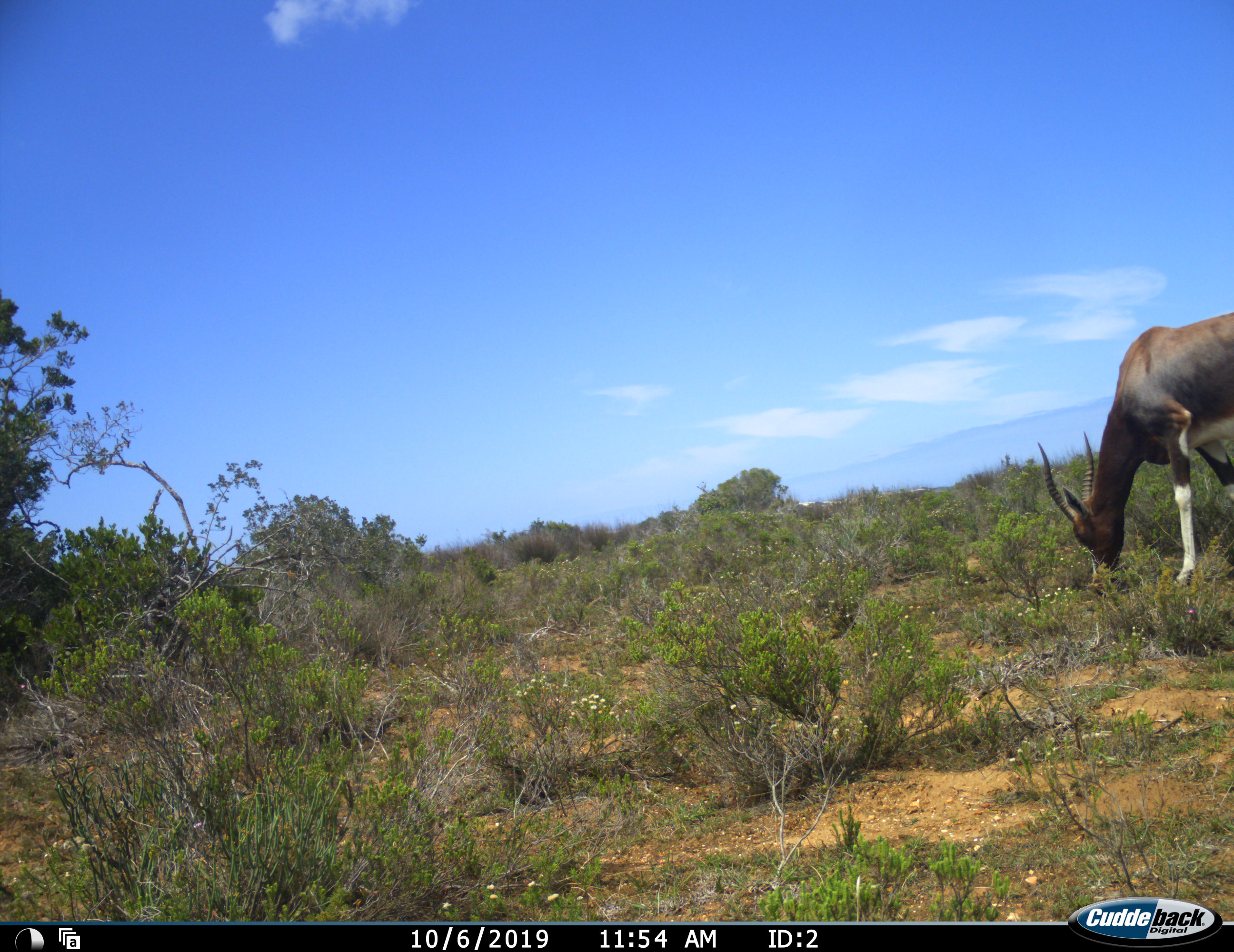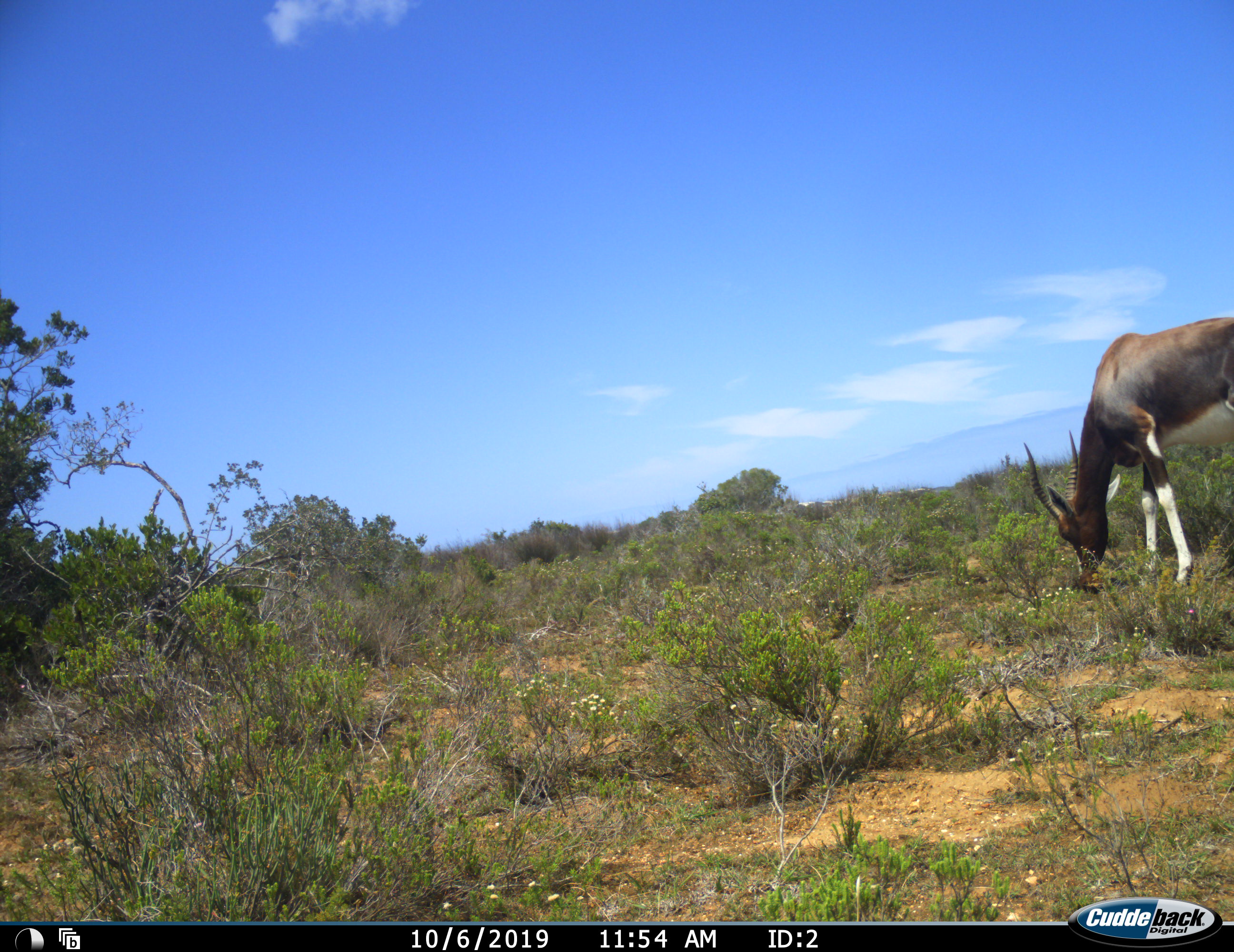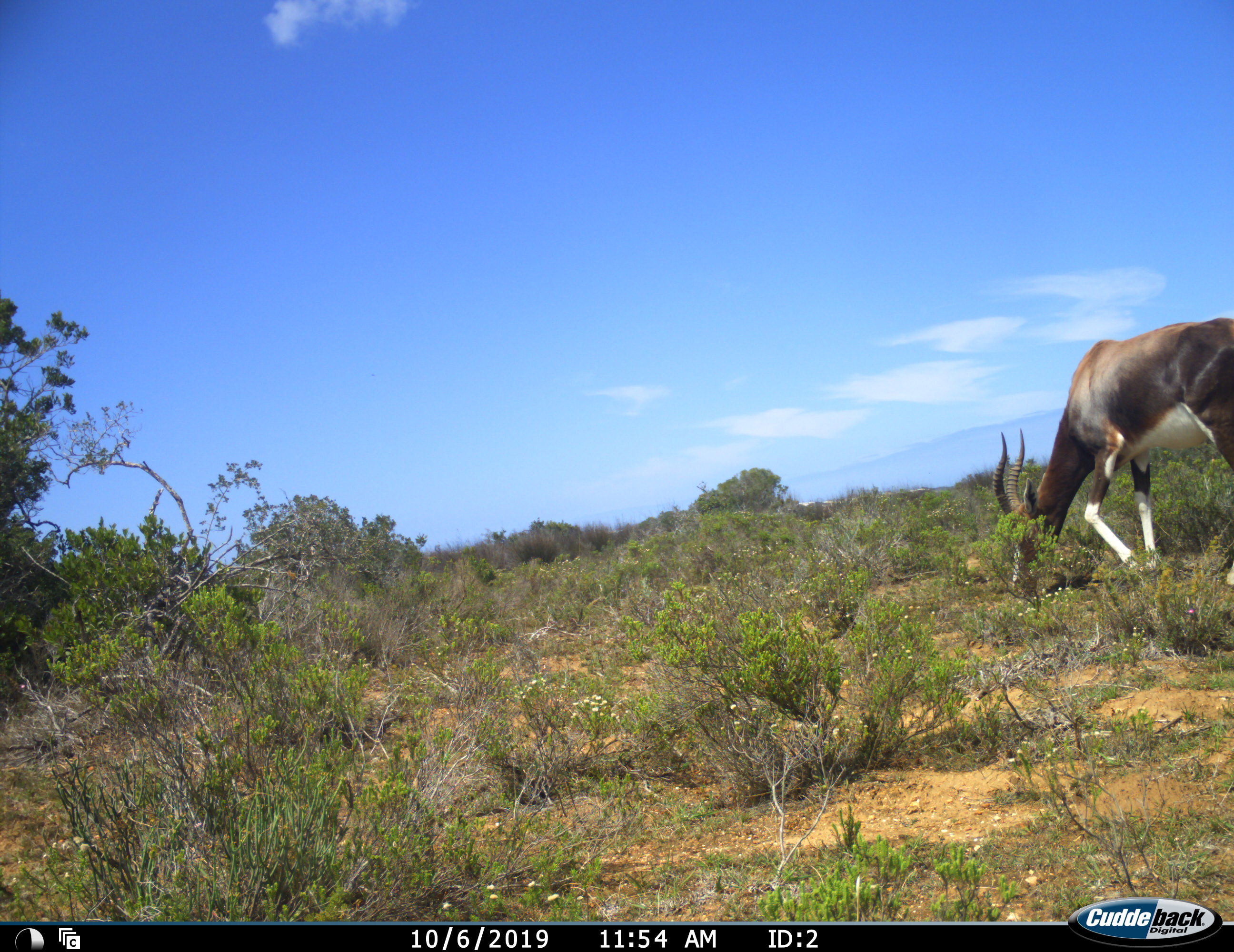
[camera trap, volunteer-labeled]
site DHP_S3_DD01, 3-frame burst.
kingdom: Animalia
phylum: Chordata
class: Mammalia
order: Artiodactyla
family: Bovidae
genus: Damaliscus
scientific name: Damaliscus pygargus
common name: bontebok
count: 1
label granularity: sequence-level